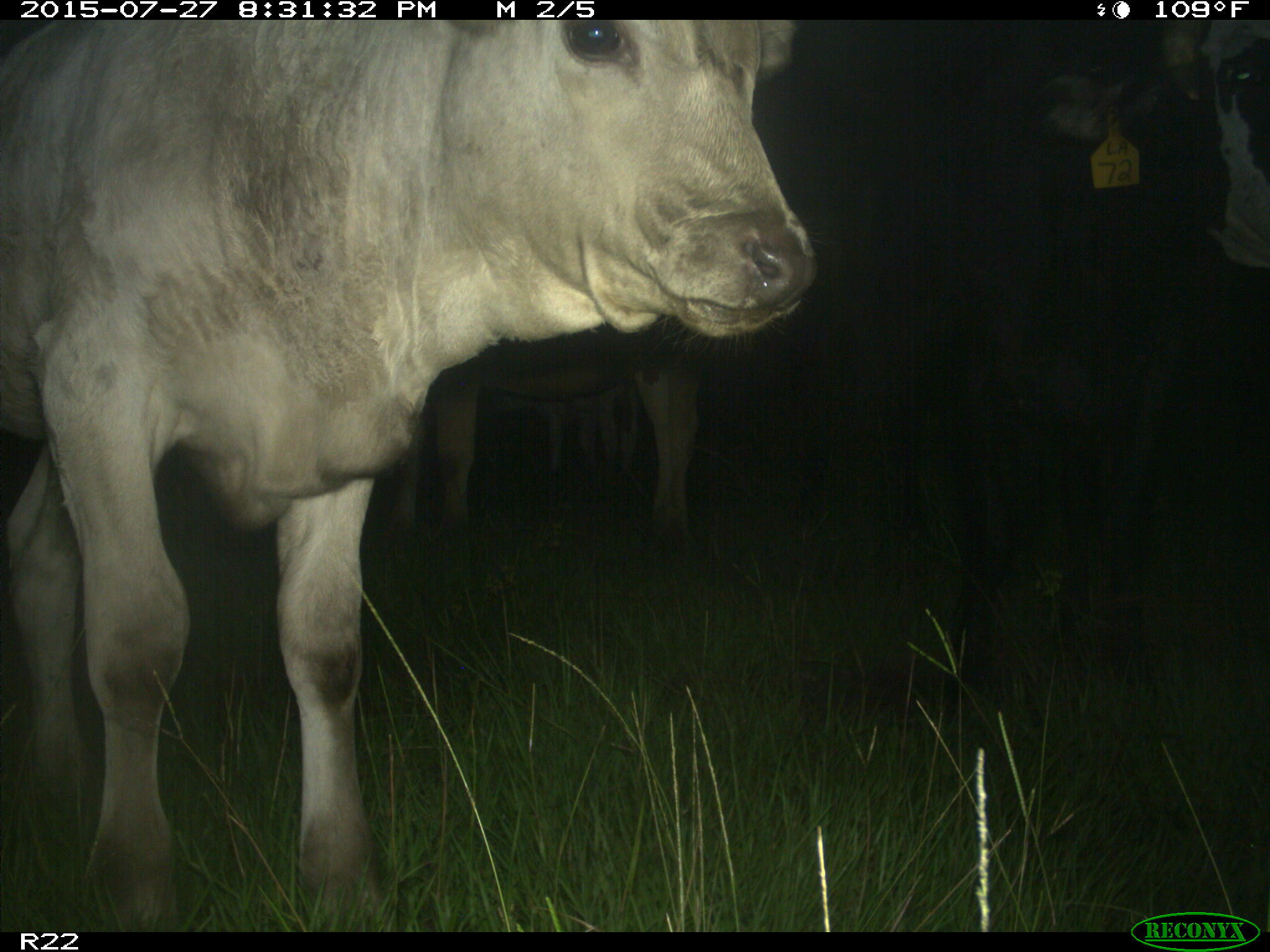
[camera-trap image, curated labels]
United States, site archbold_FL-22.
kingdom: Animalia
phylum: Chordata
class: Mammalia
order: Artiodactyla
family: Bovidae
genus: Bos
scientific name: Bos taurus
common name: domestic cow